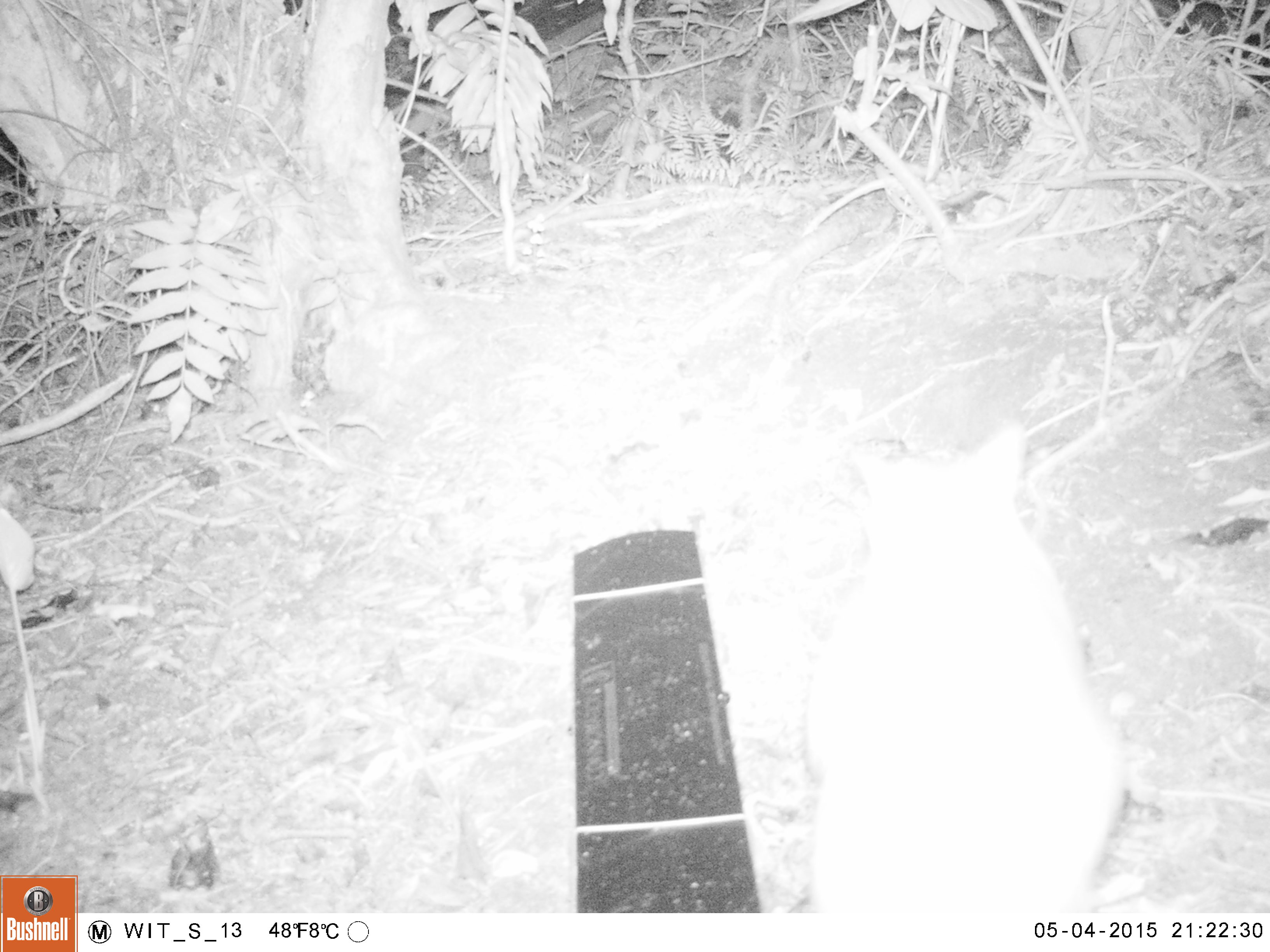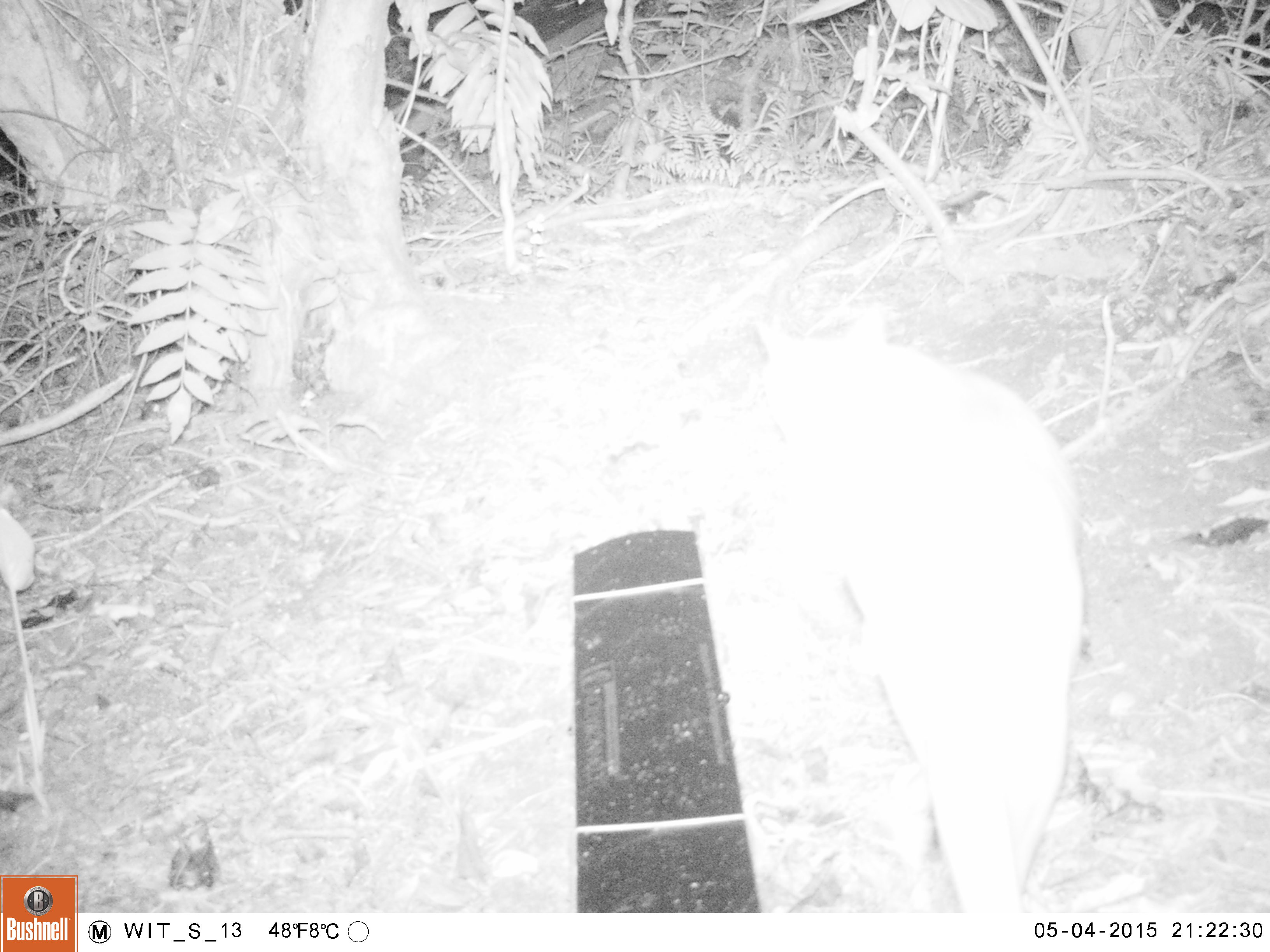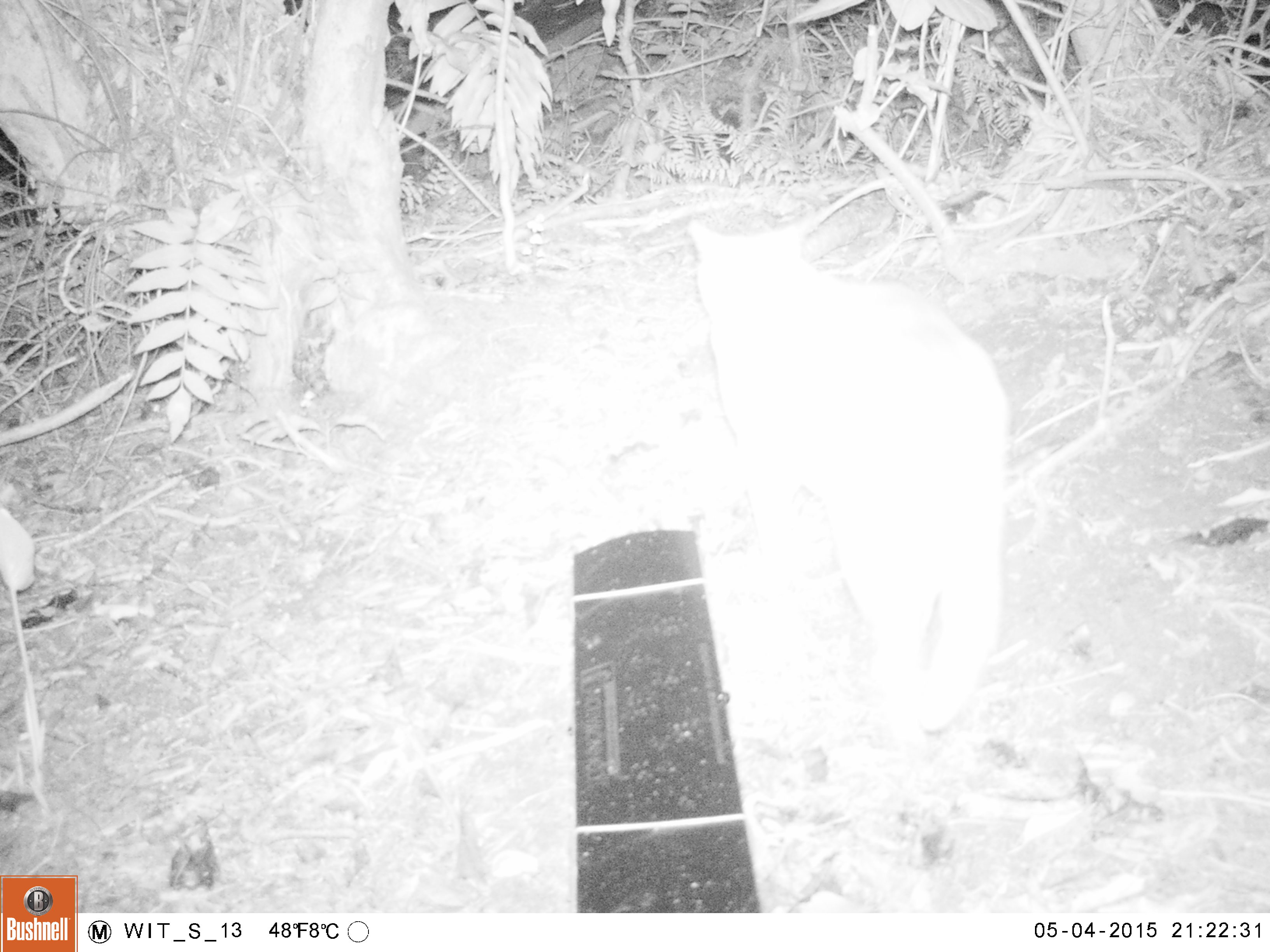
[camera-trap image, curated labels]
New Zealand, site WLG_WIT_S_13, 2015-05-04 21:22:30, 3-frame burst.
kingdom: Animalia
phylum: Chordata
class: Mammalia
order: Carnivora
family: Felidae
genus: Felis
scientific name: Felis catus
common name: domestic cat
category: cat